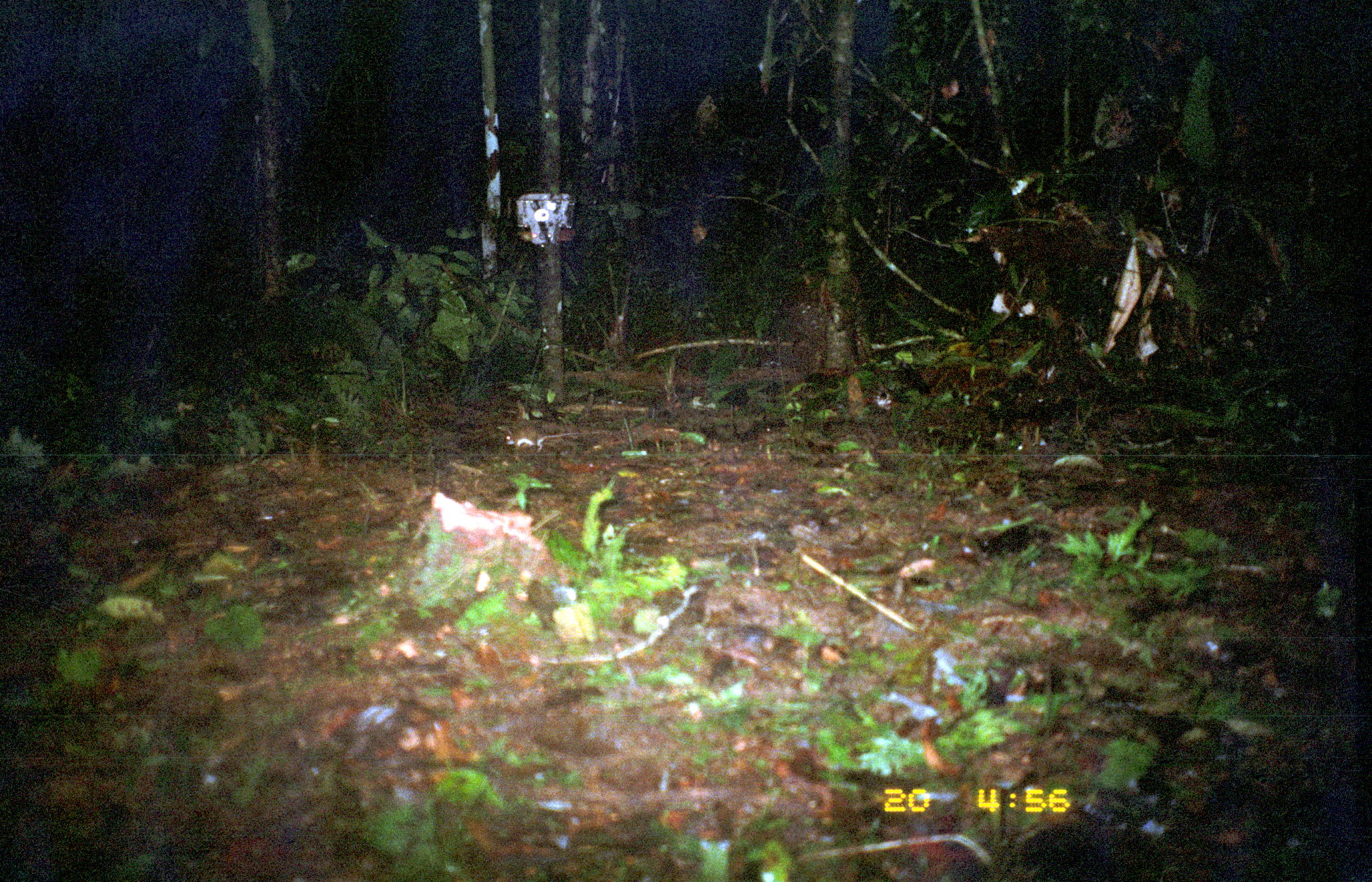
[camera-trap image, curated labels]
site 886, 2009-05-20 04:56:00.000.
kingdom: Animalia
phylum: Chordata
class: Mammalia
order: Rodentia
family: Echimyidae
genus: Proechimys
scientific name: Proechimys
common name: south american spiny rats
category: proechimys sp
Proechimys sp (south american spiny rats) (Proechimys).